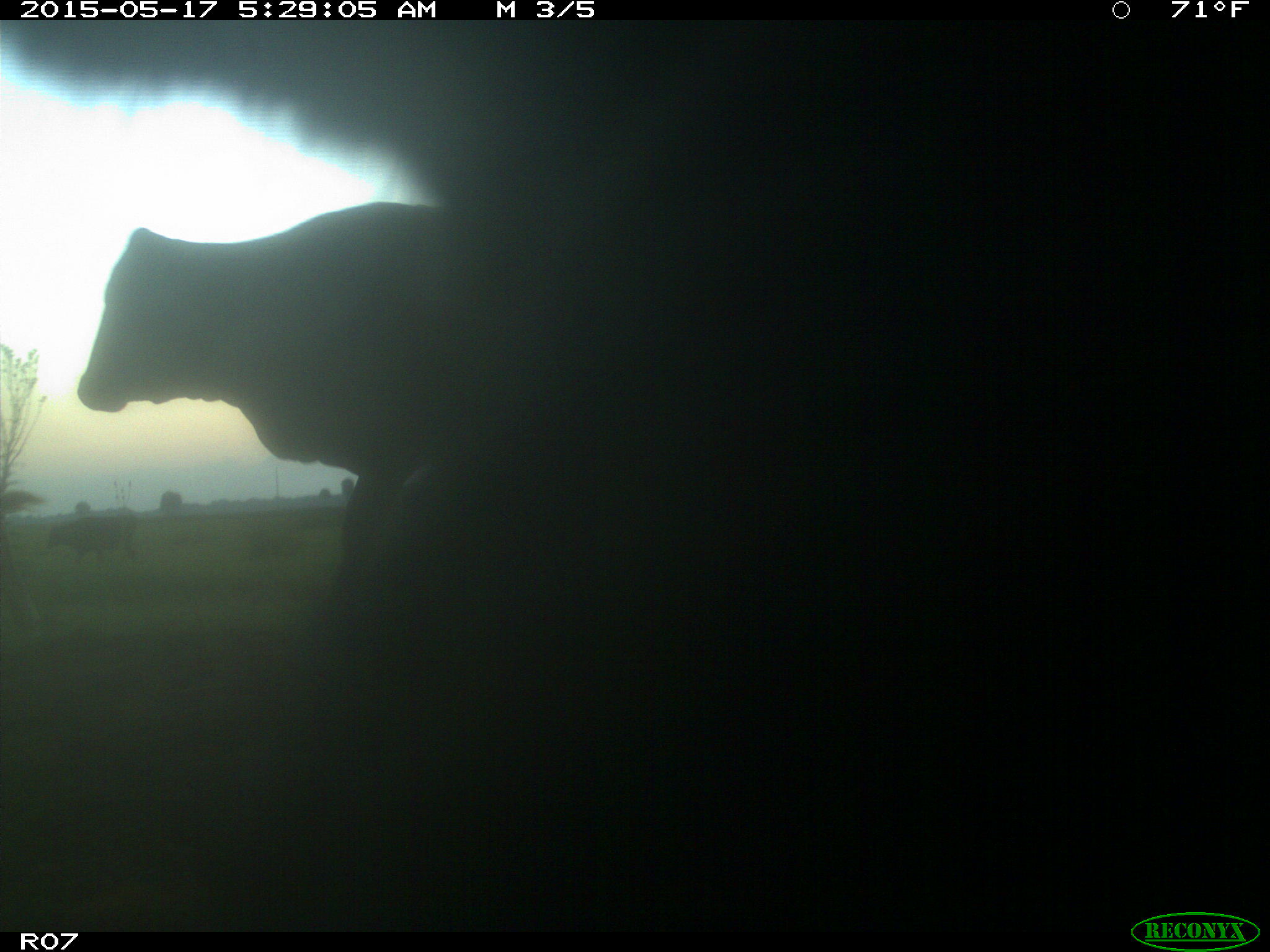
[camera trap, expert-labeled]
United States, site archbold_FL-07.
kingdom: Animalia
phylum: Chordata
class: Mammalia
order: Artiodactyla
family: Bovidae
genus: Bos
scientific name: Bos taurus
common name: domestic cow